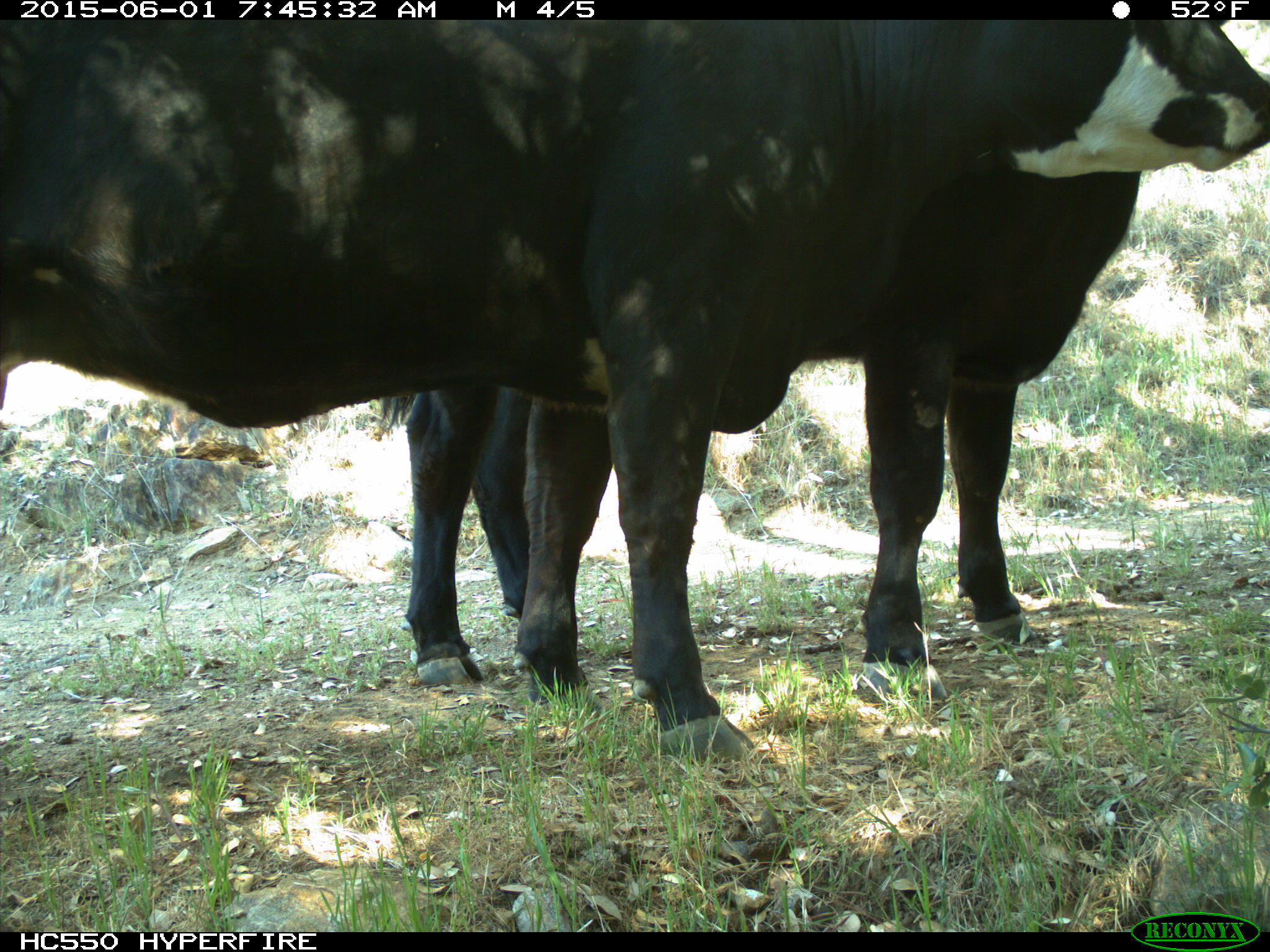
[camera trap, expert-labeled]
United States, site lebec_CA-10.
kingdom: Animalia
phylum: Chordata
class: Mammalia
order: Artiodactyla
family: Bovidae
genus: Bos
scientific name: Bos taurus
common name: domestic cow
Bos taurus (domestic cow).